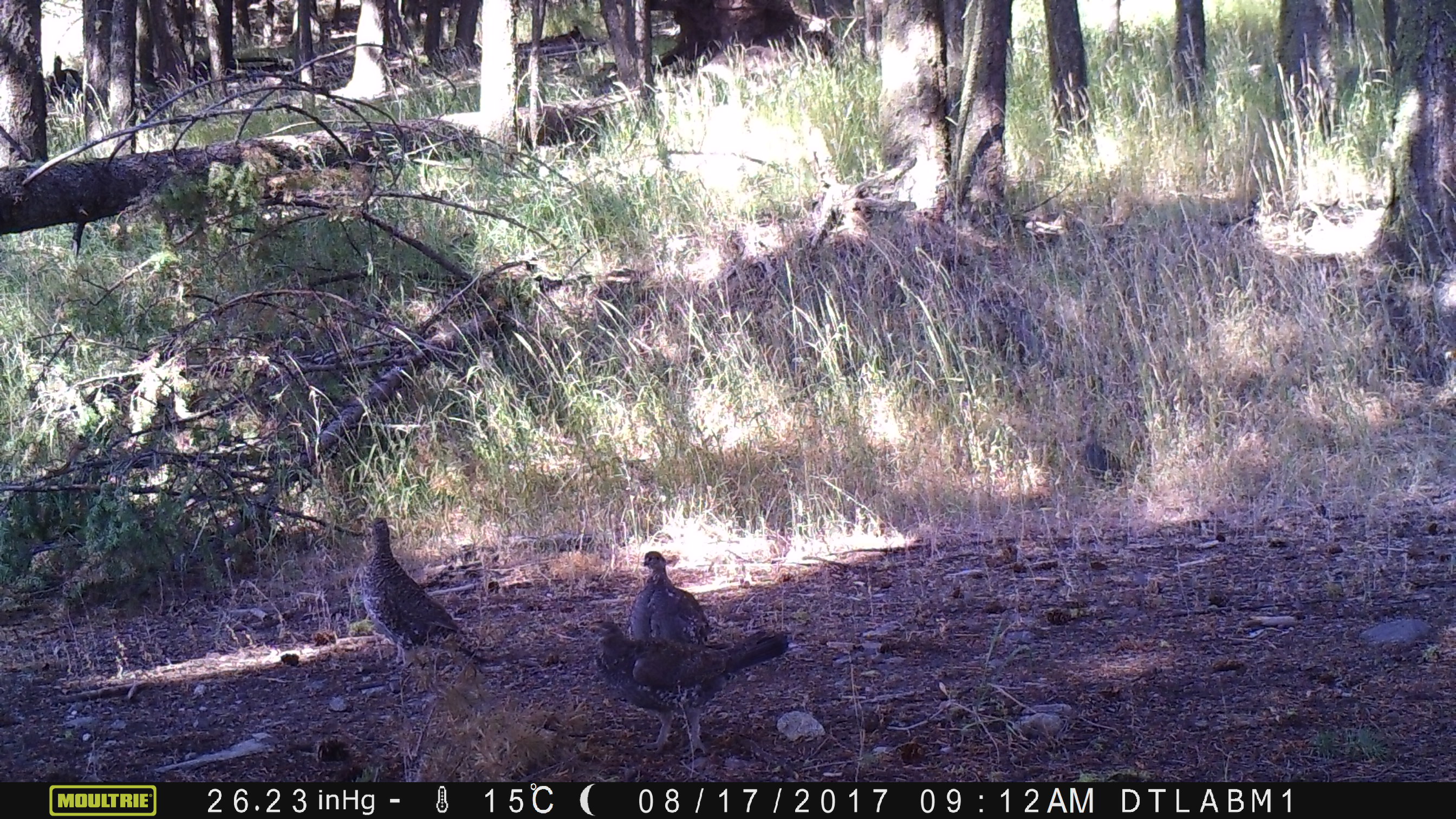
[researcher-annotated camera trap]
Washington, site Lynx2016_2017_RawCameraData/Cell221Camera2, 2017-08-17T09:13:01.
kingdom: Animalia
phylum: Chordata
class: Aves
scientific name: Aves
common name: birds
Aves (birds). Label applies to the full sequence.